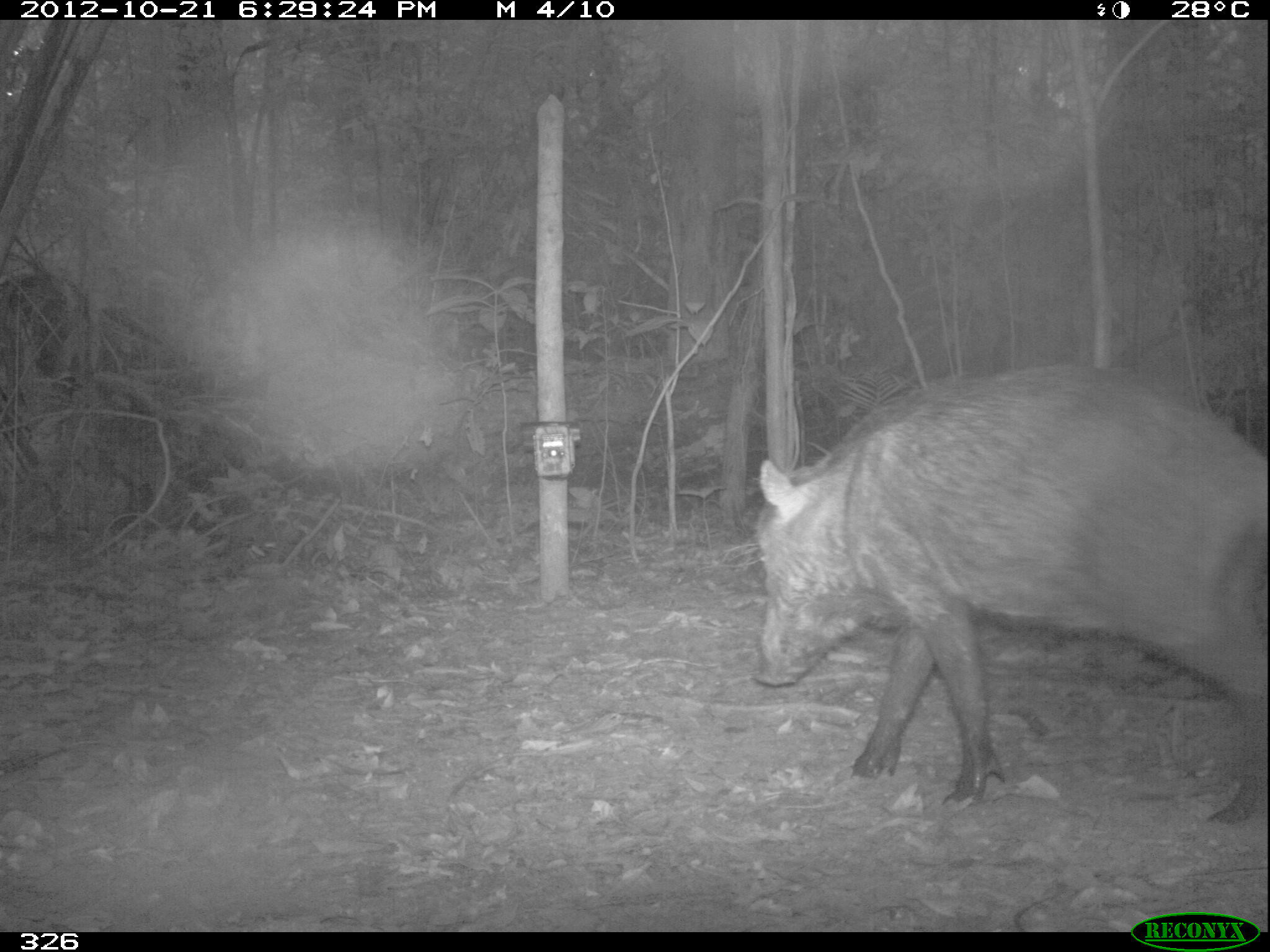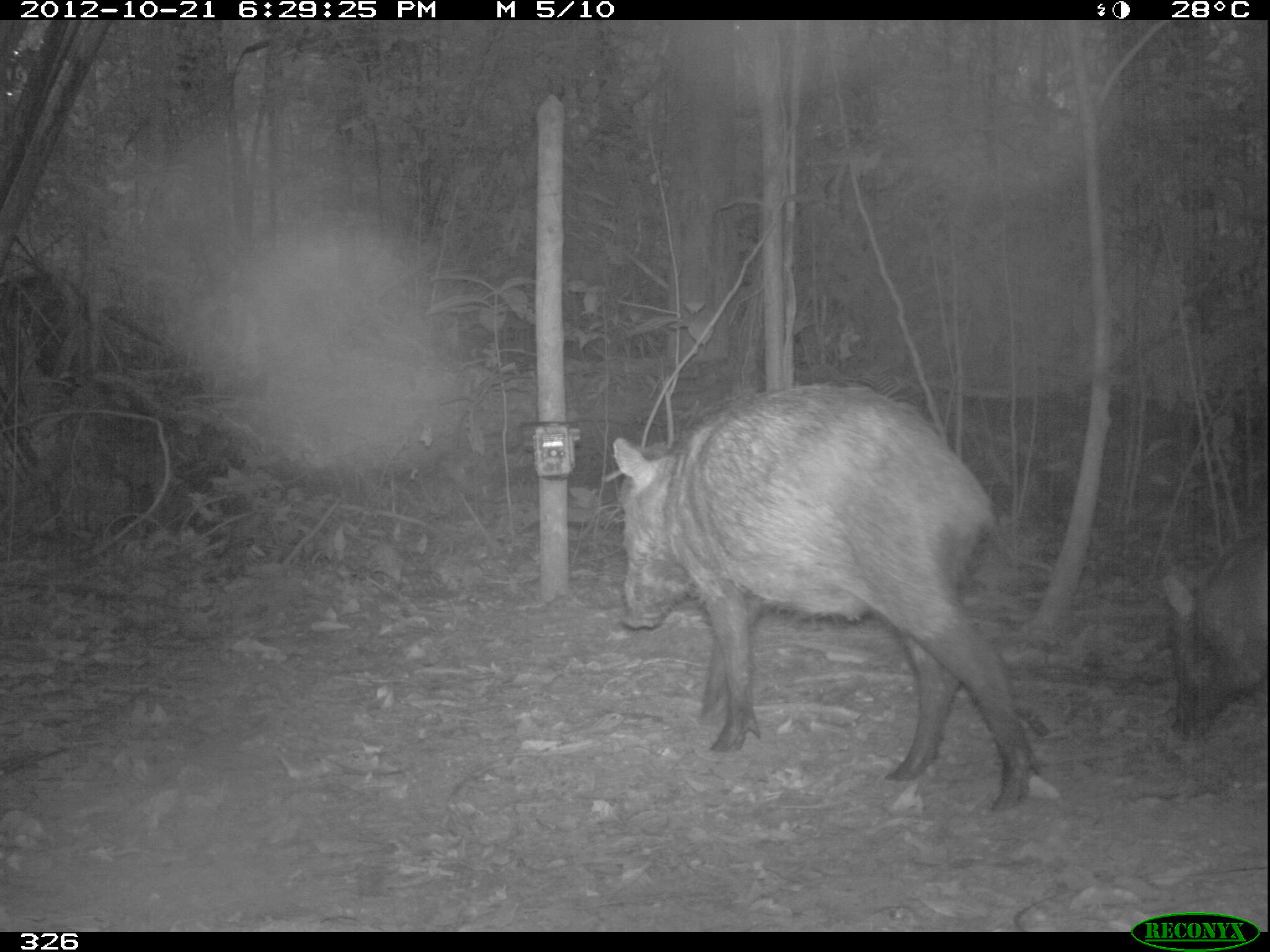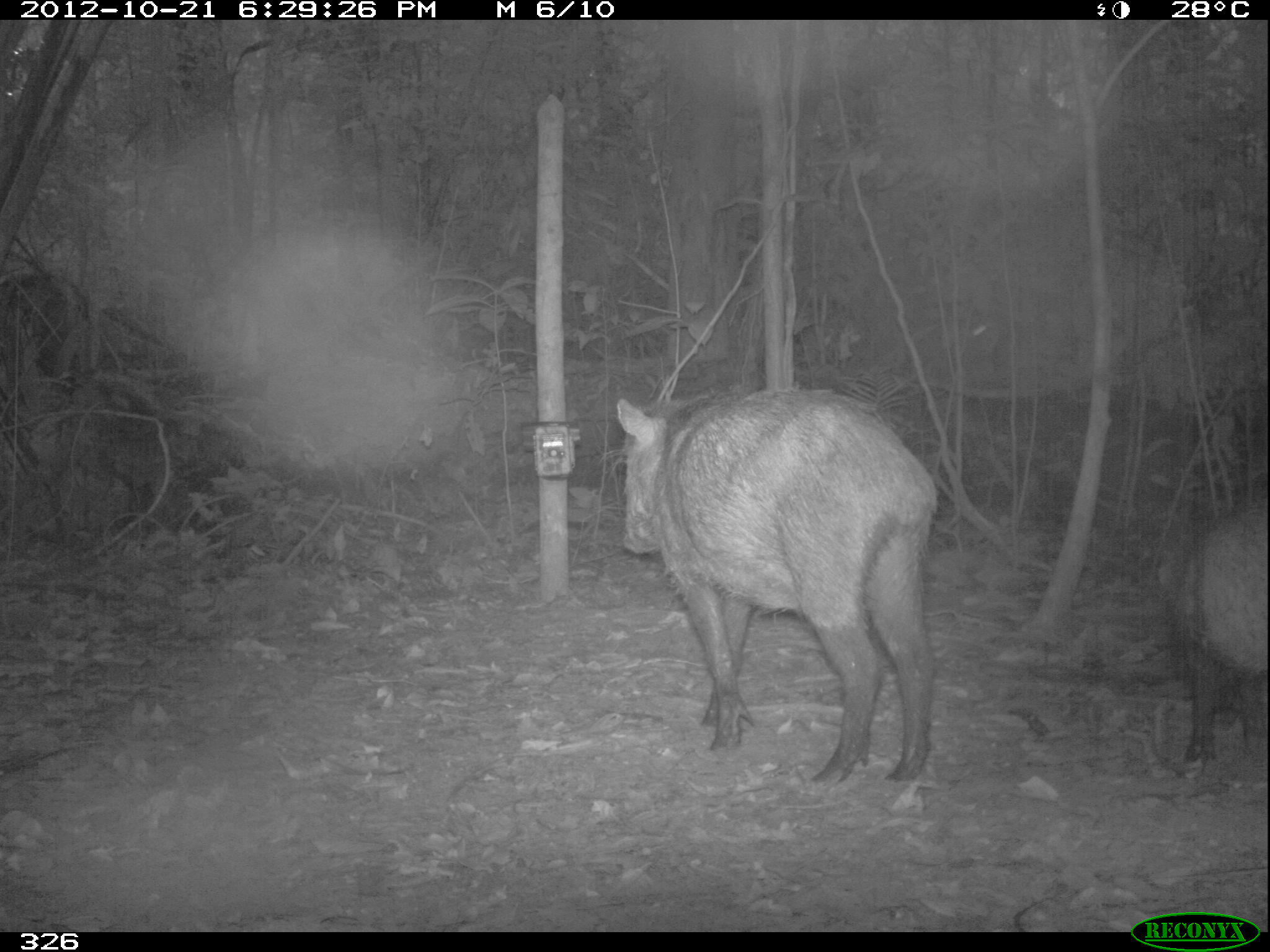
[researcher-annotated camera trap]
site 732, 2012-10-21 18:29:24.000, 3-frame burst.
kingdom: Animalia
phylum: Chordata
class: Mammalia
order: Artiodactyla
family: Tayassuidae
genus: Tayassu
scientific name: Tayassu pecari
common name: white-lipped peccary